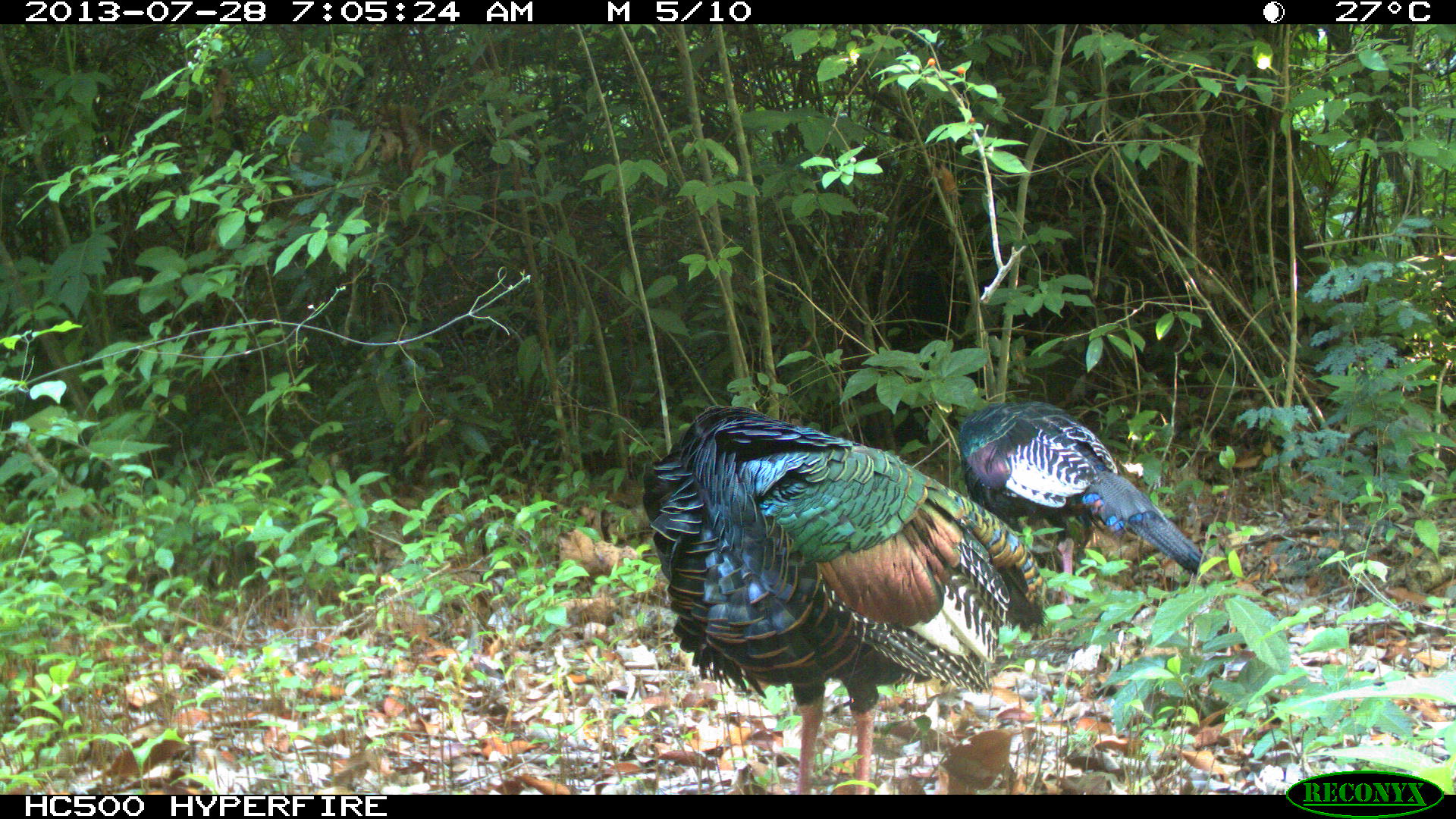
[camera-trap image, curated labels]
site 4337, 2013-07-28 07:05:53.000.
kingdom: Animalia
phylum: Chordata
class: Aves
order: Galliformes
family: Phasianidae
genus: Meleagris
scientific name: Meleagris ocellata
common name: ocellated turkey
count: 2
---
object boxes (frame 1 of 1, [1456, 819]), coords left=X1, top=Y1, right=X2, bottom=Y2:
meleagris ocellata: left=637, top=402, right=1054, bottom=792; left=958, top=400, right=1223, bottom=638